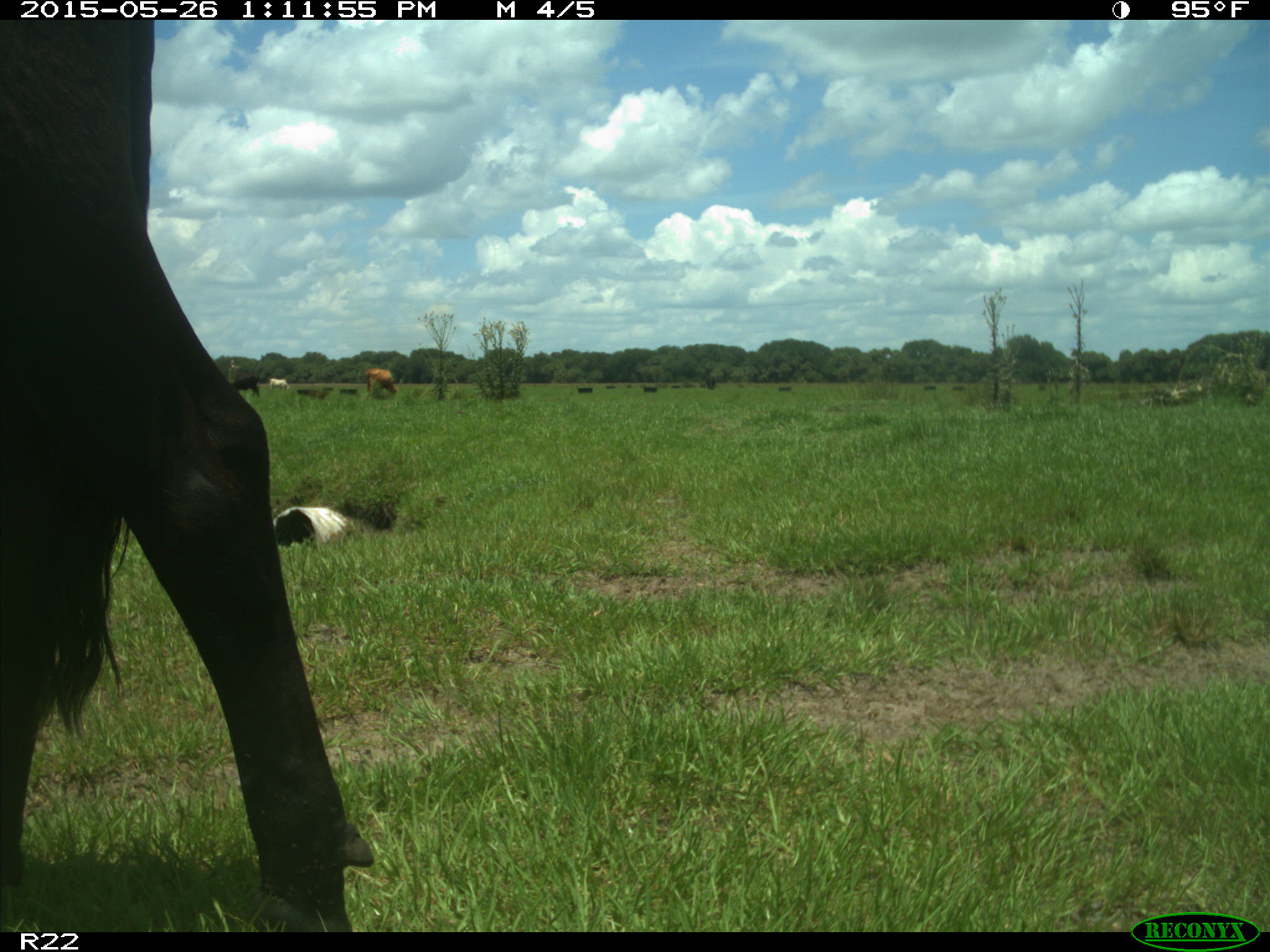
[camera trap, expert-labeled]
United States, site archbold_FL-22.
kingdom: Animalia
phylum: Chordata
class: Mammalia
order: Artiodactyla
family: Bovidae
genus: Bos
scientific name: Bos taurus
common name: domestic cow